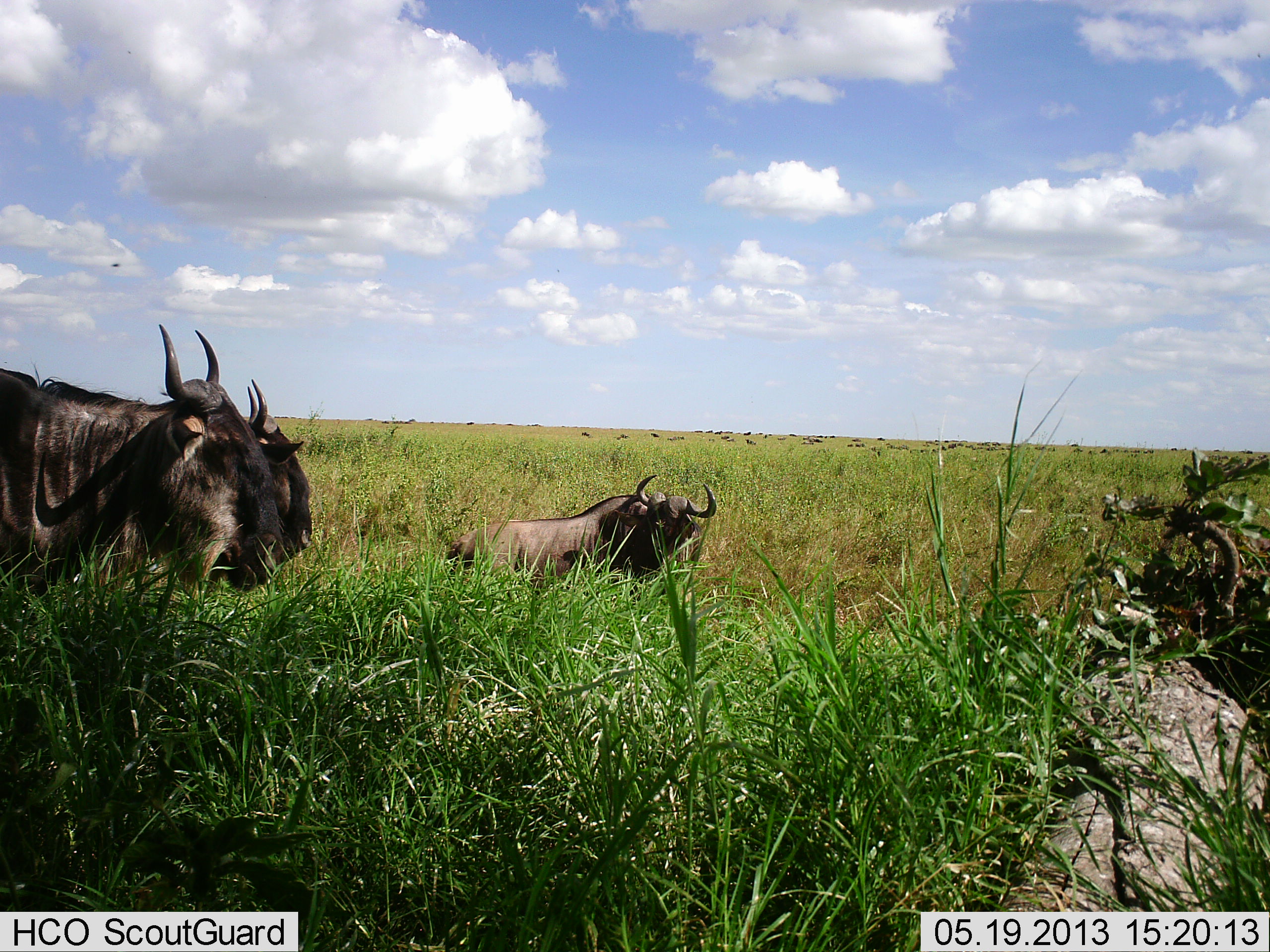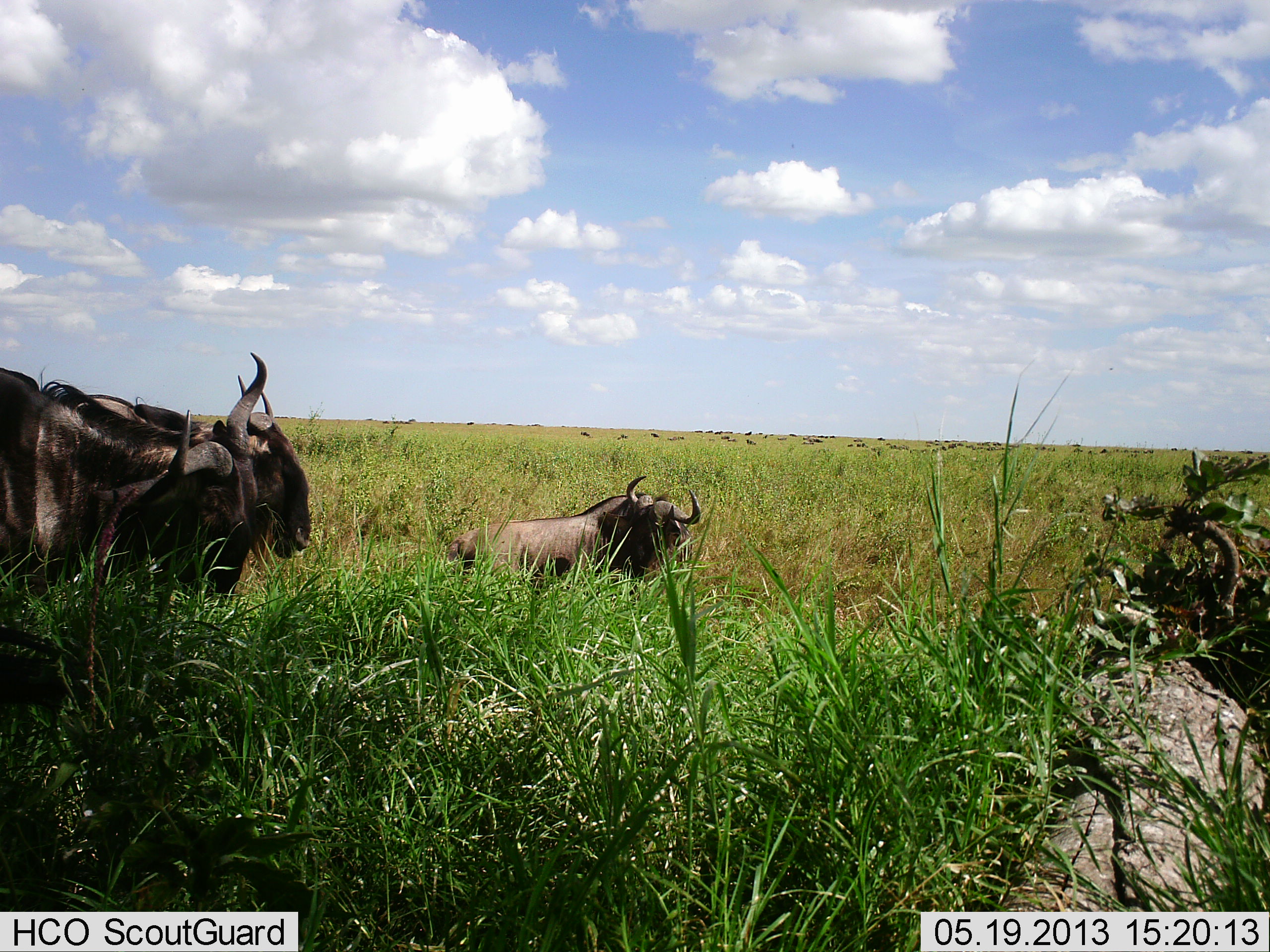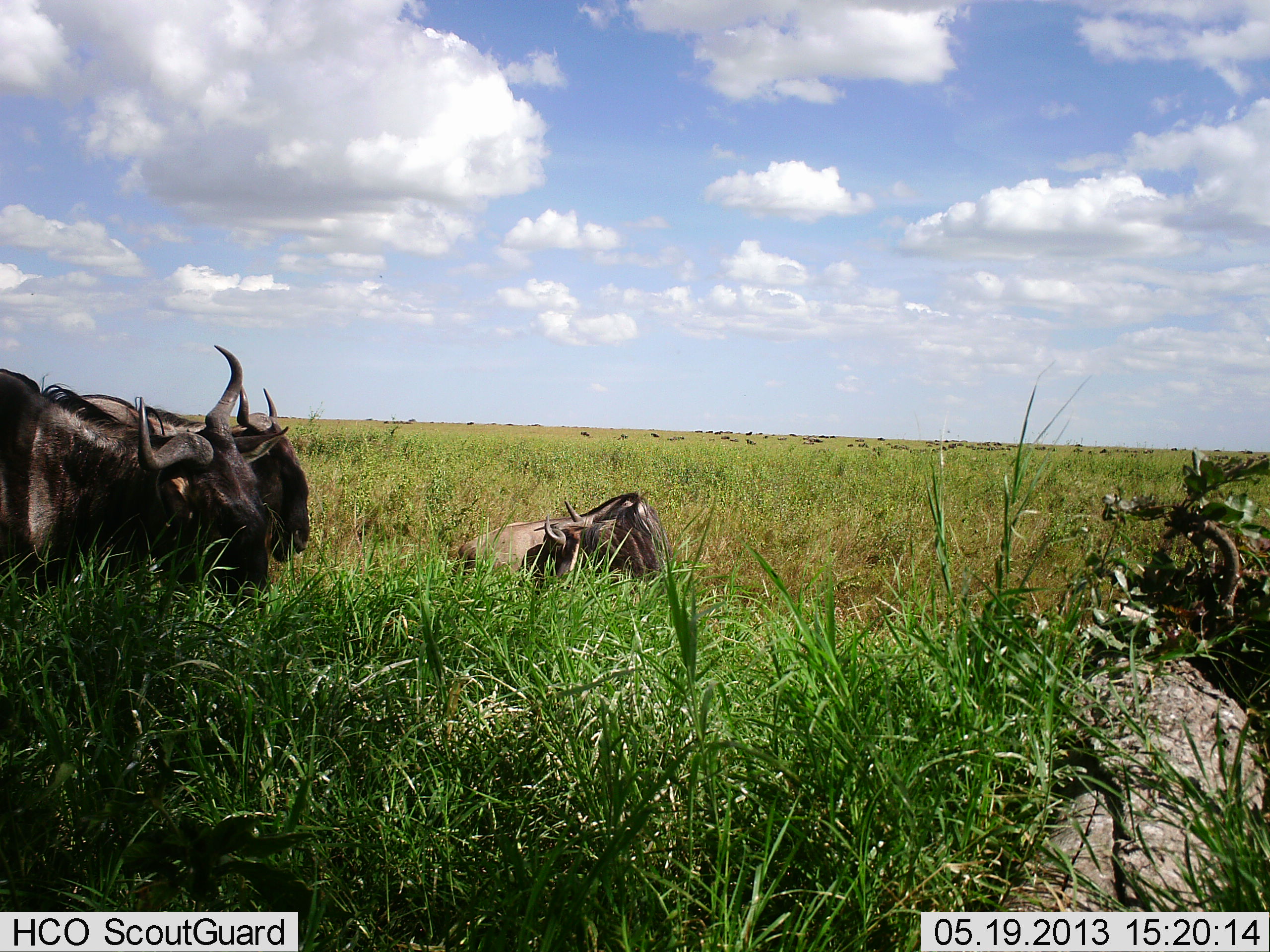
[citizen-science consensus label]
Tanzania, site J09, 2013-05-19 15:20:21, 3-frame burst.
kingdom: Animalia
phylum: Chordata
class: Mammalia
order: Artiodactyla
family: Bovidae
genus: Connochaetes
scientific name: Connochaetes taurinus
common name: blue wildebeest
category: wildebeest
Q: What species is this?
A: Wildebeest (blue wildebeest) (Connochaetes taurinus).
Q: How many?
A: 3.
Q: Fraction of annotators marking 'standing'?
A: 78%.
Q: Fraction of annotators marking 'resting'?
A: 67%.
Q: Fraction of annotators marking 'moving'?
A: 15%.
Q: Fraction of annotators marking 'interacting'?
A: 0%.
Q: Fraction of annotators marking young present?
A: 0%.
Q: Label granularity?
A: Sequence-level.